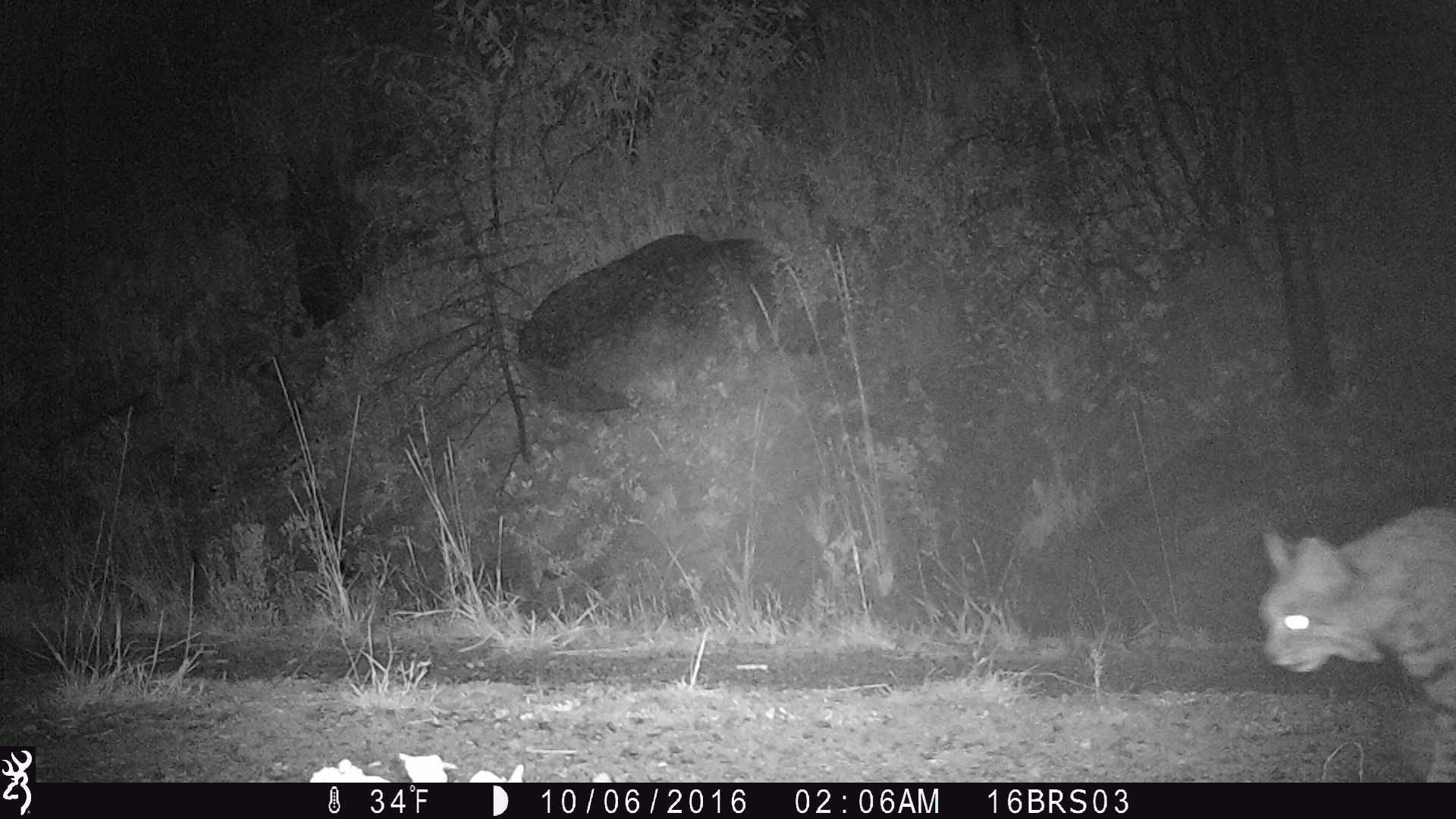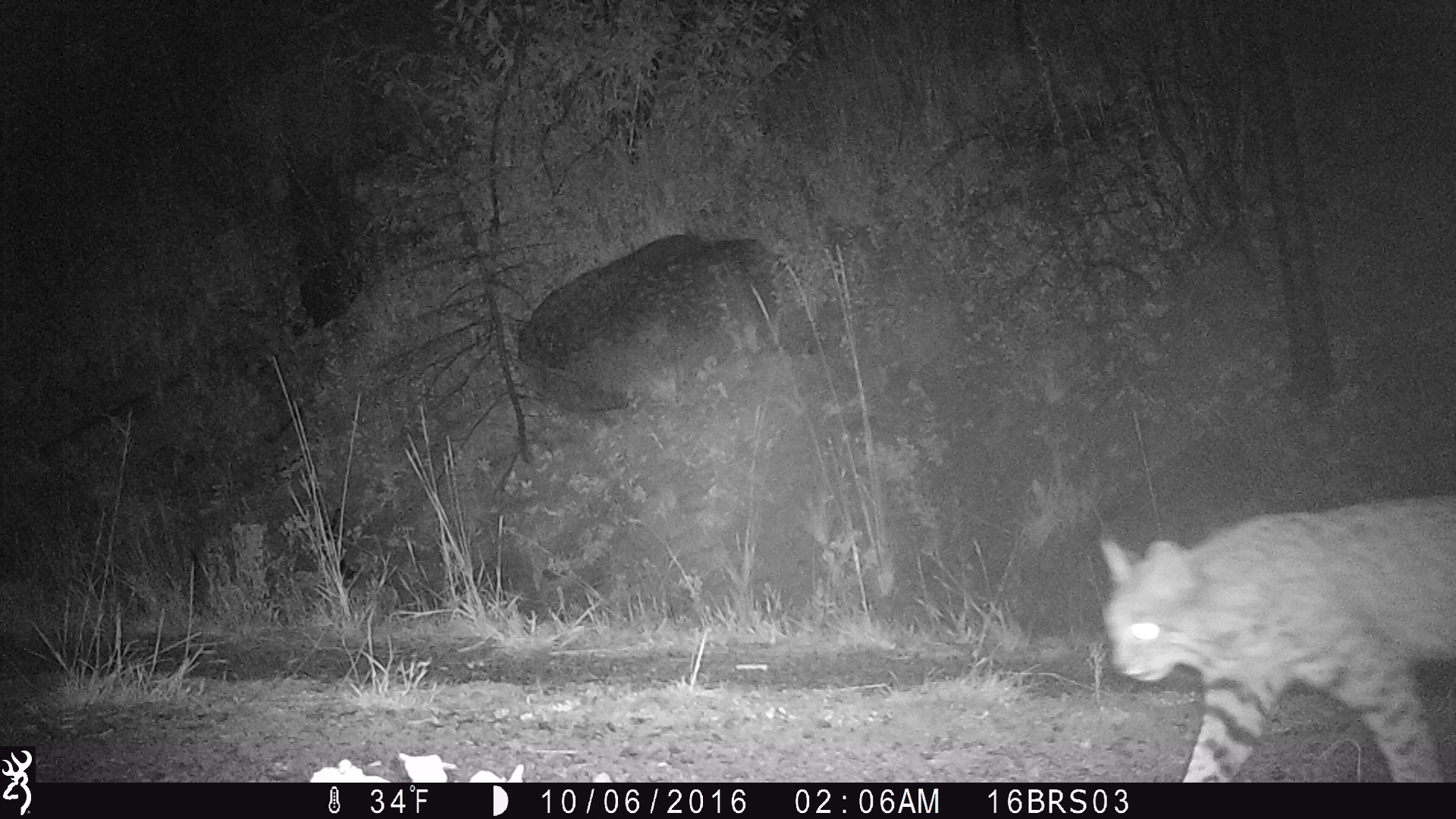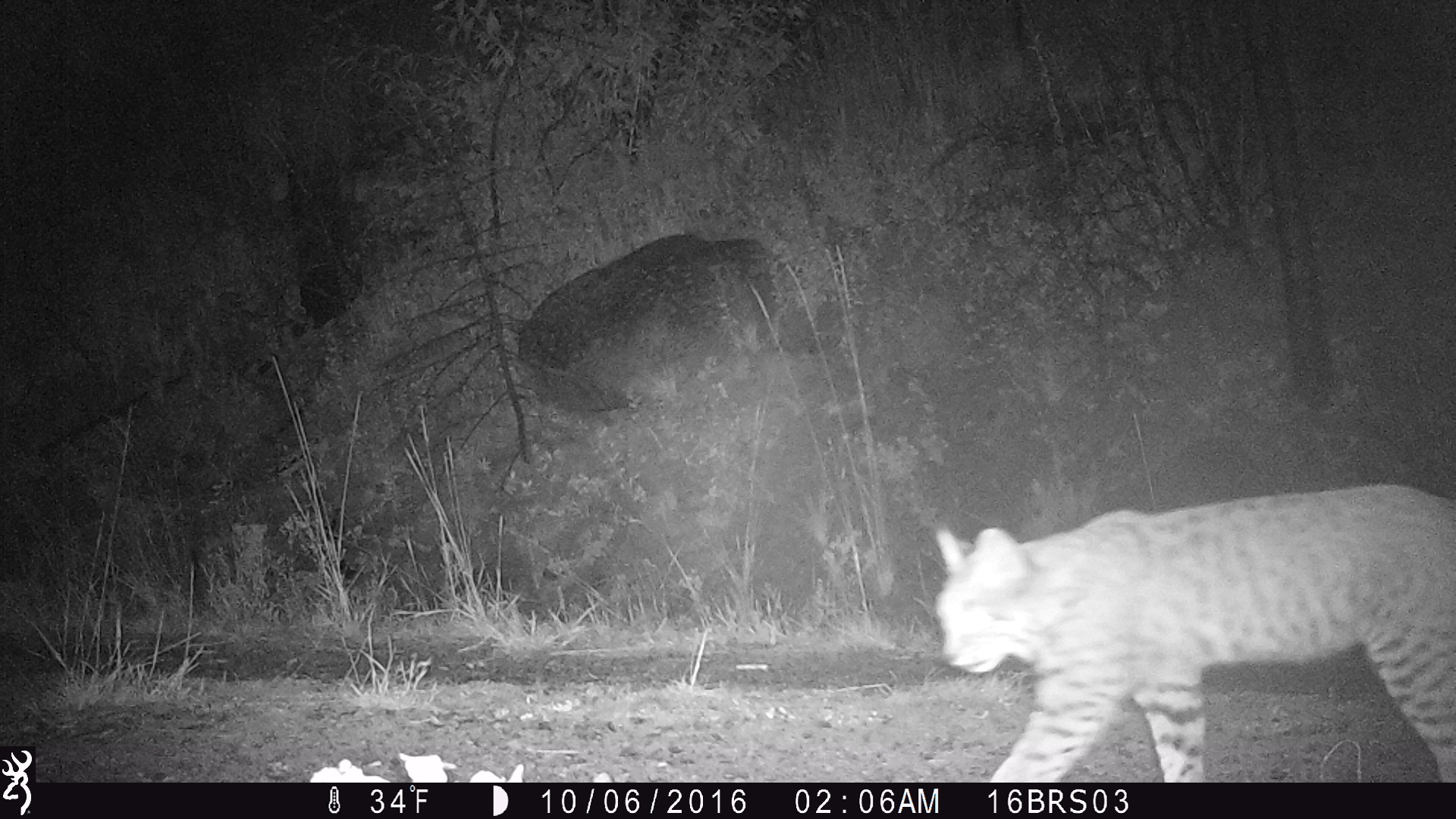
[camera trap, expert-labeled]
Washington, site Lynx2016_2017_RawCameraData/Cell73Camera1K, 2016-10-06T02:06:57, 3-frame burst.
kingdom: Animalia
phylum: Chordata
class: Mammalia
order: Carnivora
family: Felidae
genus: Lynx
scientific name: Lynx rufus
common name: bobcat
Lynx rufus (bobcat). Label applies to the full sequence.